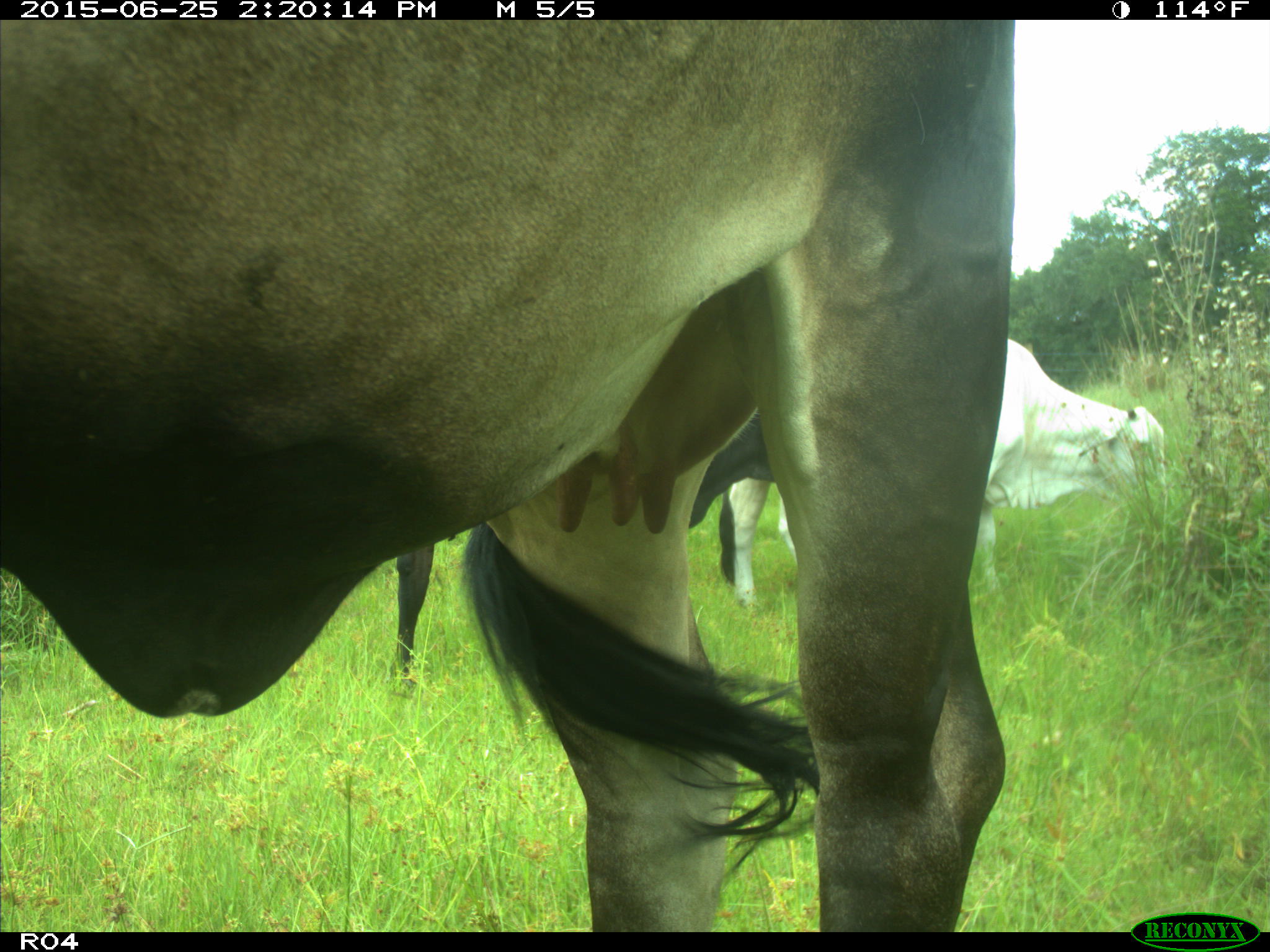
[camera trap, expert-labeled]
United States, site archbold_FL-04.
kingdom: Animalia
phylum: Chordata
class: Mammalia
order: Artiodactyla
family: Bovidae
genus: Bos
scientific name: Bos taurus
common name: domestic cow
Bos taurus (domestic cow).